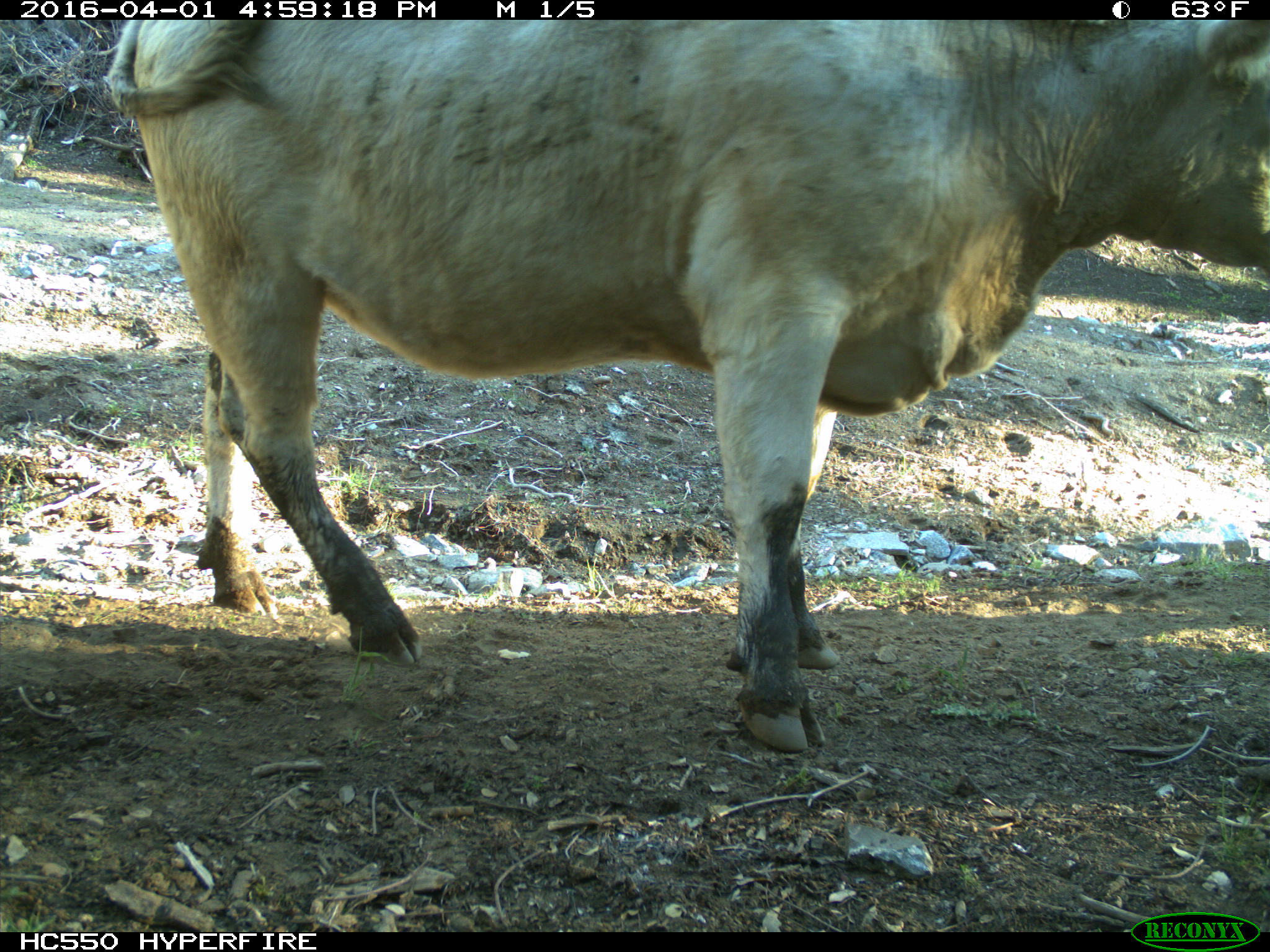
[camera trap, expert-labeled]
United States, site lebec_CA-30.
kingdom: Animalia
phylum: Chordata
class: Mammalia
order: Artiodactyla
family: Bovidae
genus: Bos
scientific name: Bos taurus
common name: domestic cow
Bos taurus (domestic cow).